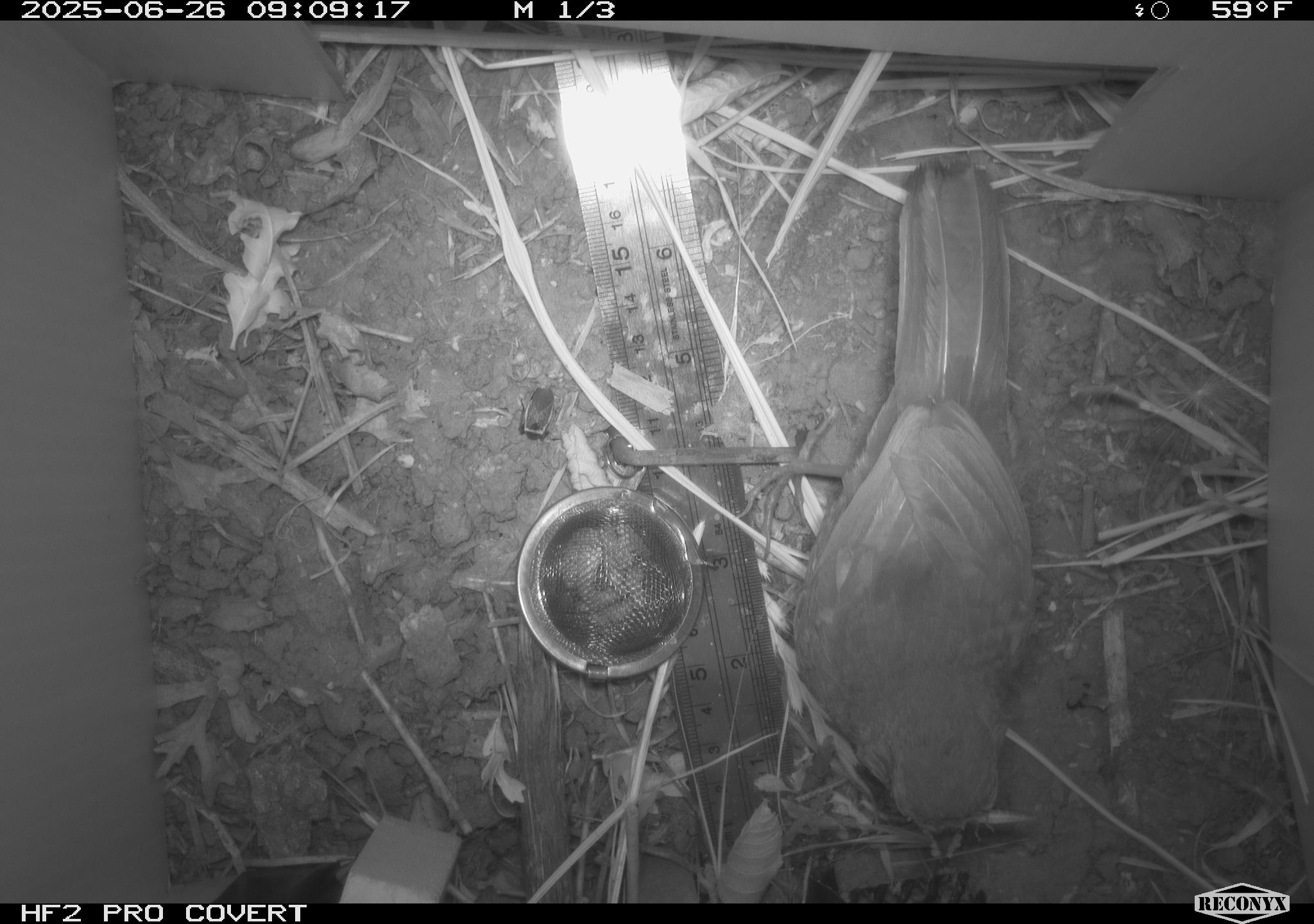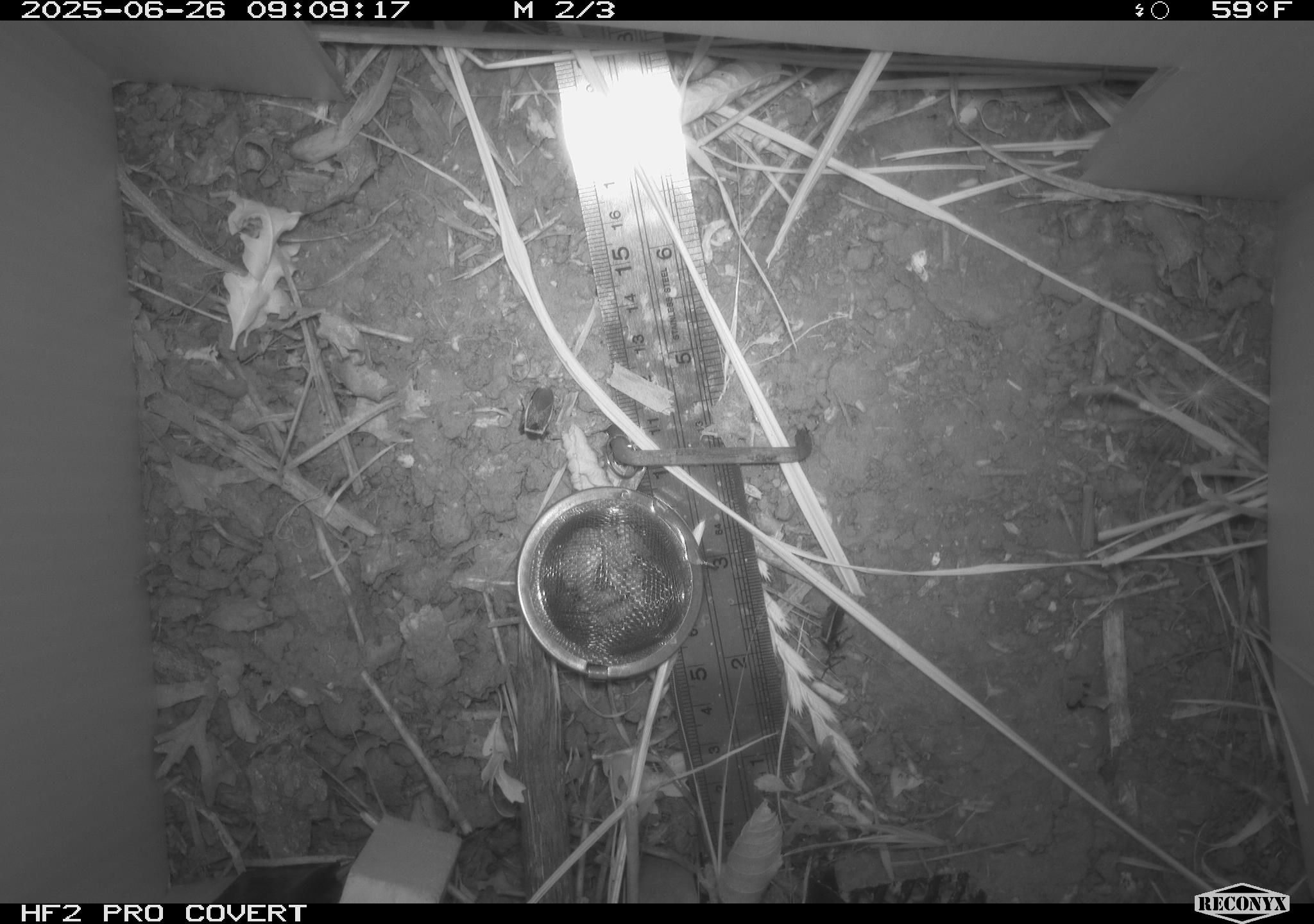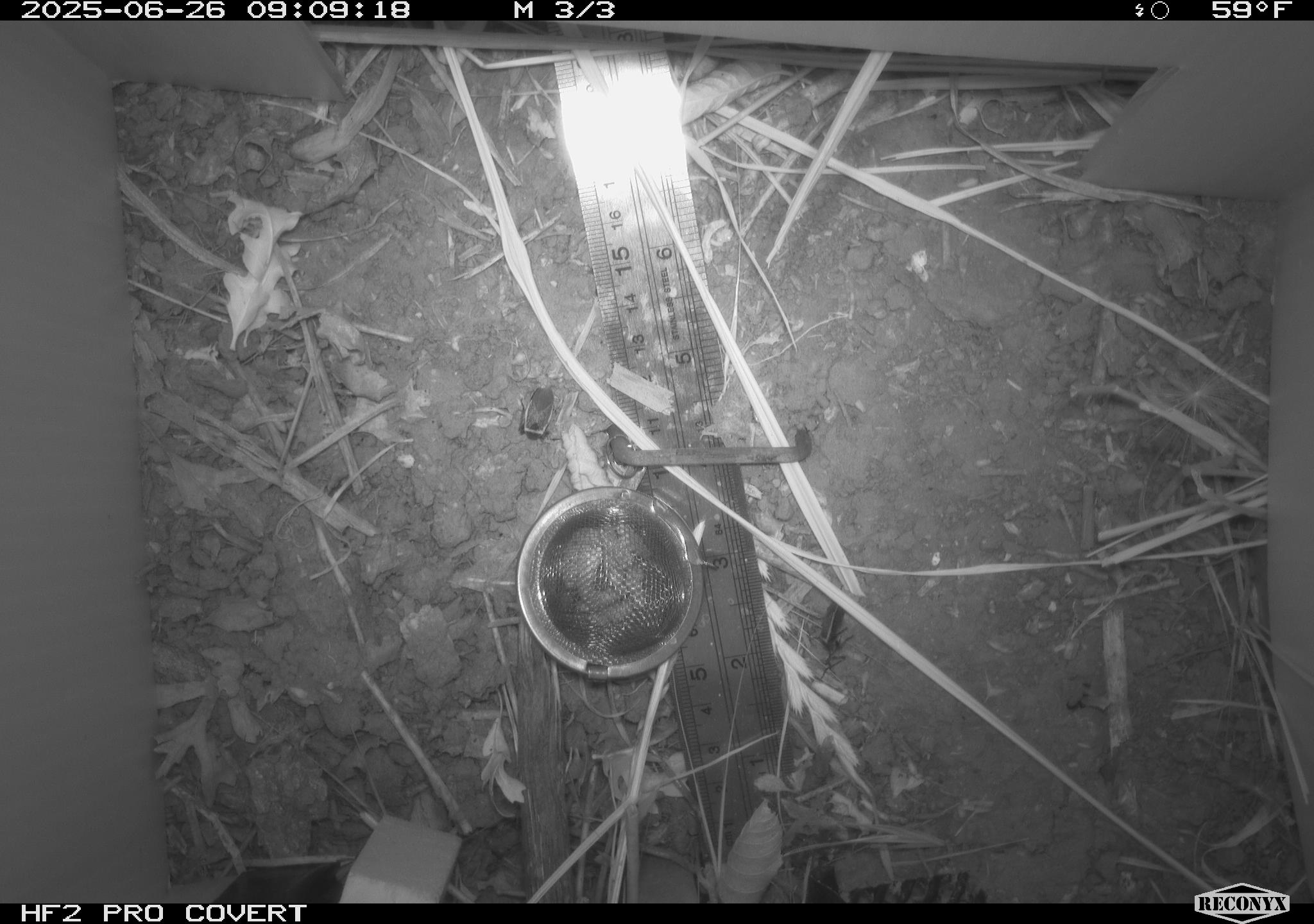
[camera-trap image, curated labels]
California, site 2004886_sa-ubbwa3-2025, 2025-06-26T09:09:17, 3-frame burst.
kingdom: Animalia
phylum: Chordata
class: Aves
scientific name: Aves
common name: bird